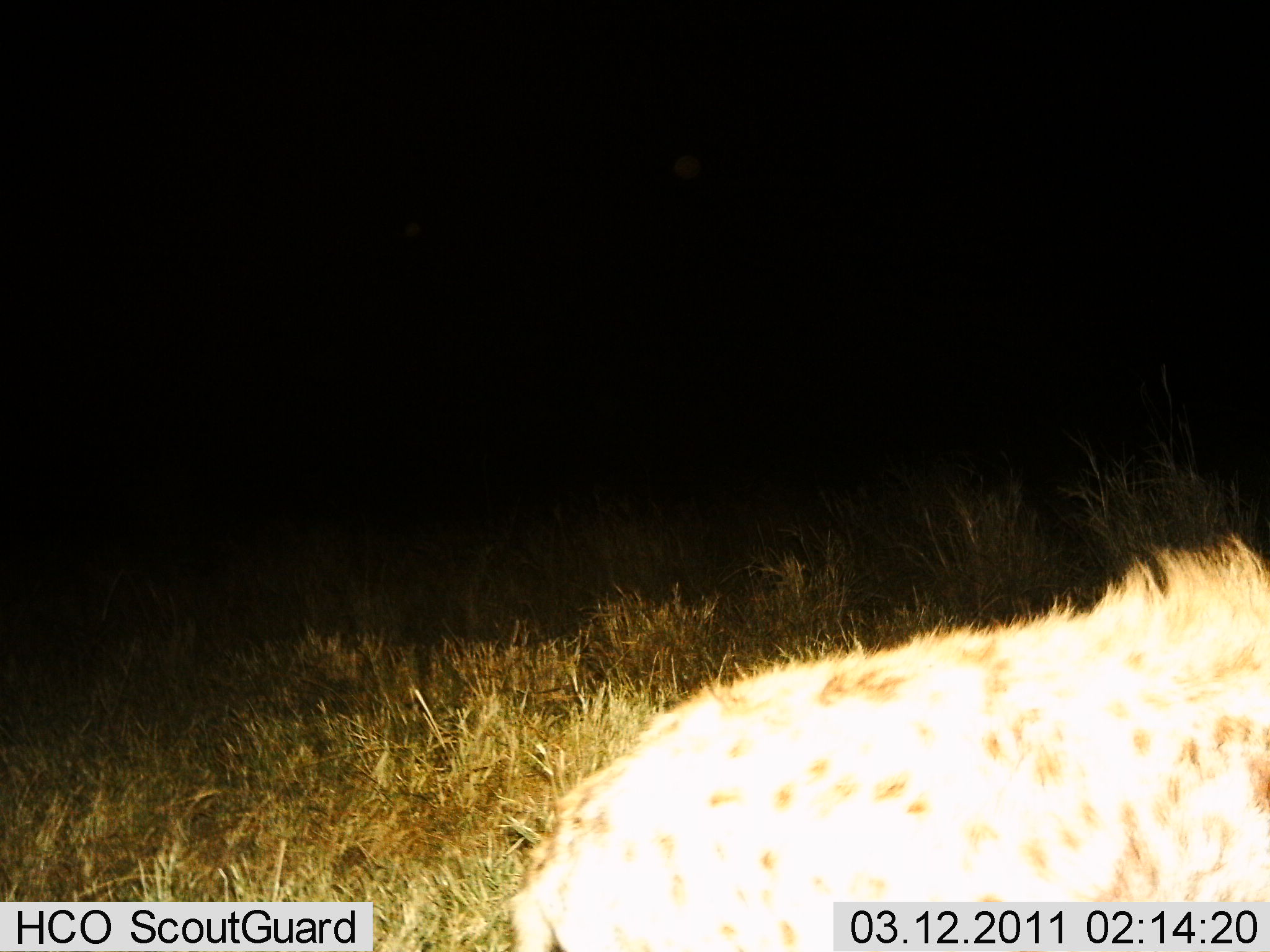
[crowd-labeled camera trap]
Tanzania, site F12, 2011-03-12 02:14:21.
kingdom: Animalia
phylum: Chordata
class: Mammalia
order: Carnivora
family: Hyaenidae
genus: Crocuta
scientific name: Crocuta crocuta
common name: spotted hyena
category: hyenaspotted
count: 1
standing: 36%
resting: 0%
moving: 64%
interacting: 0%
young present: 0%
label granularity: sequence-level